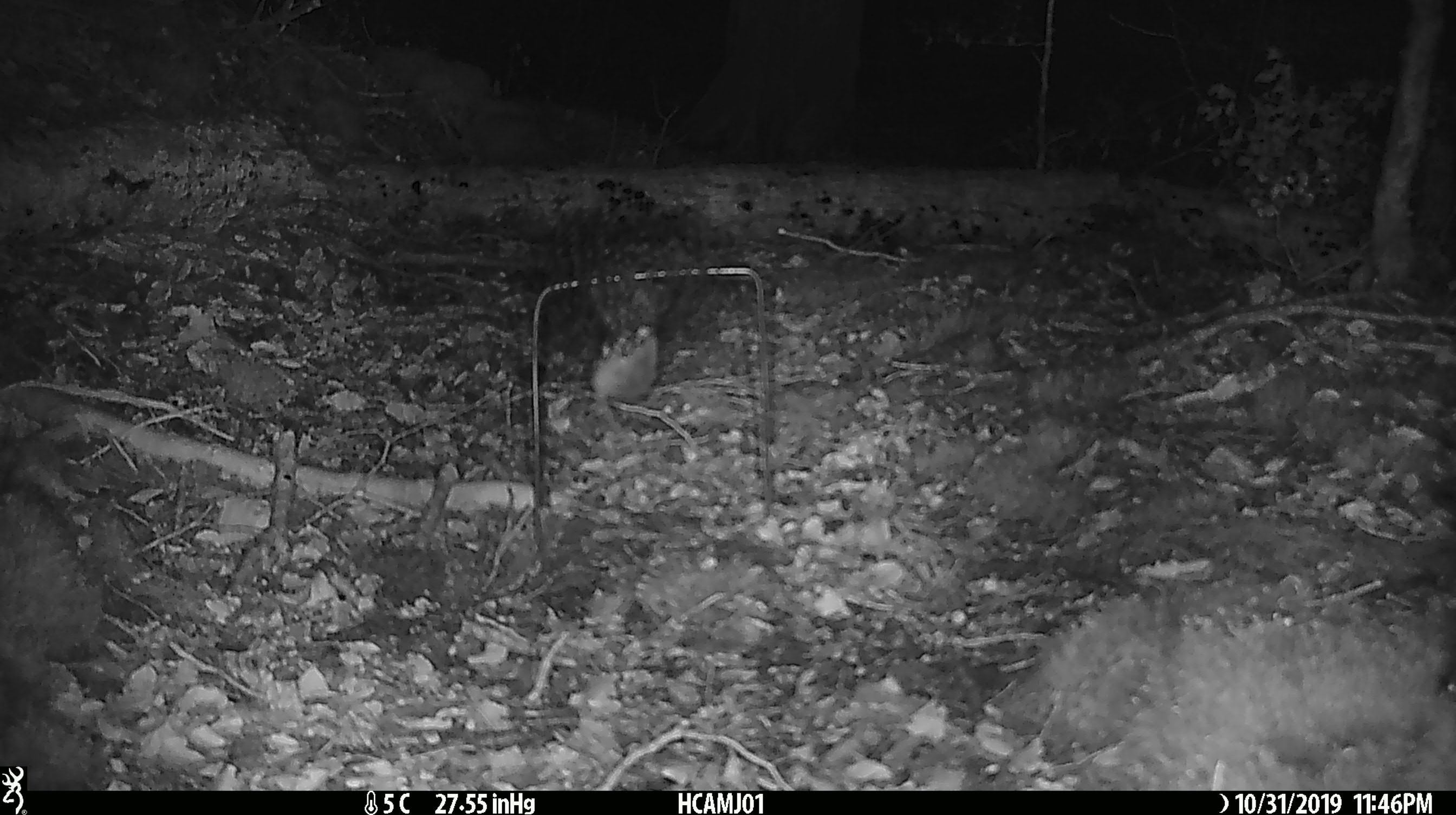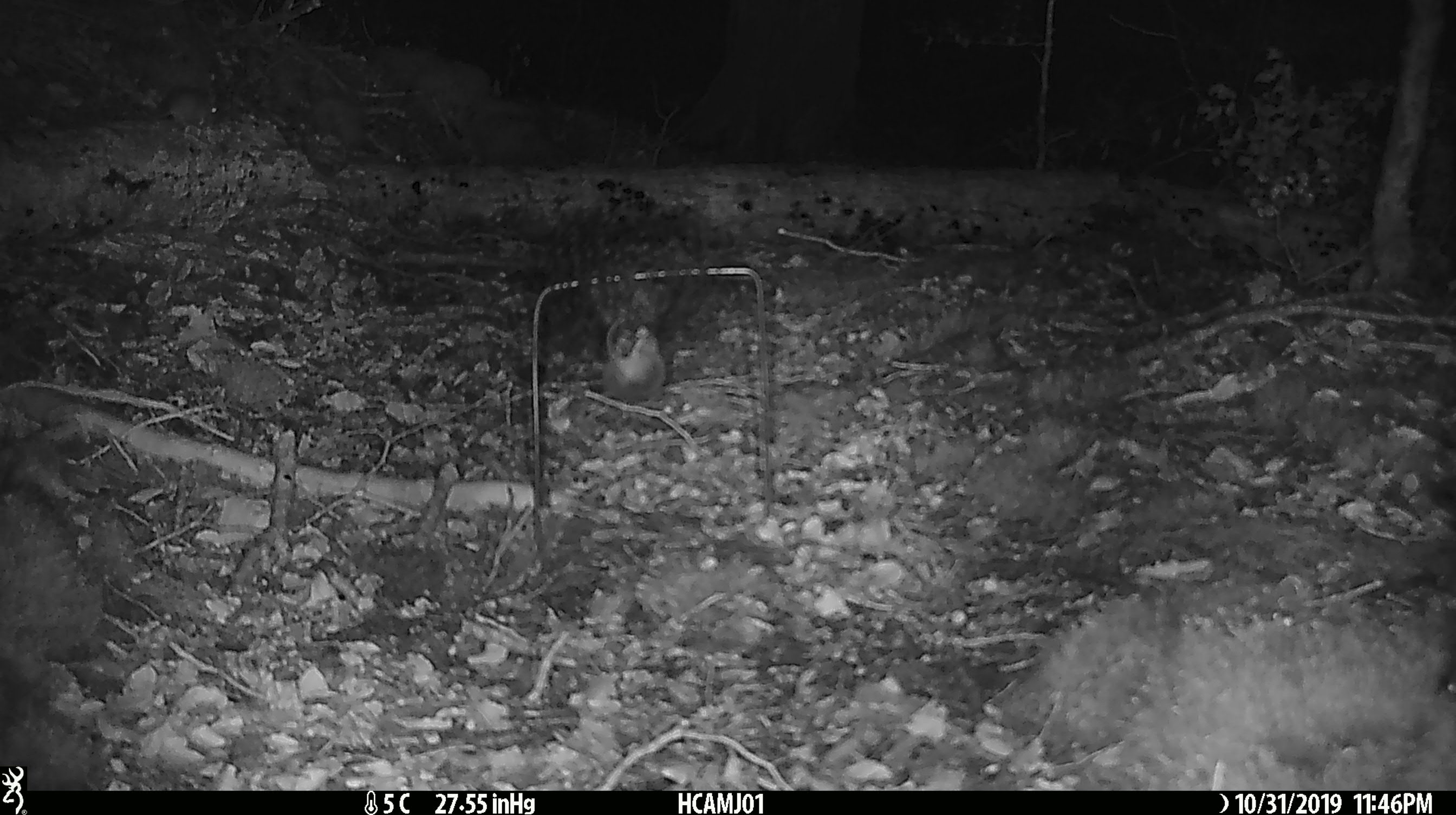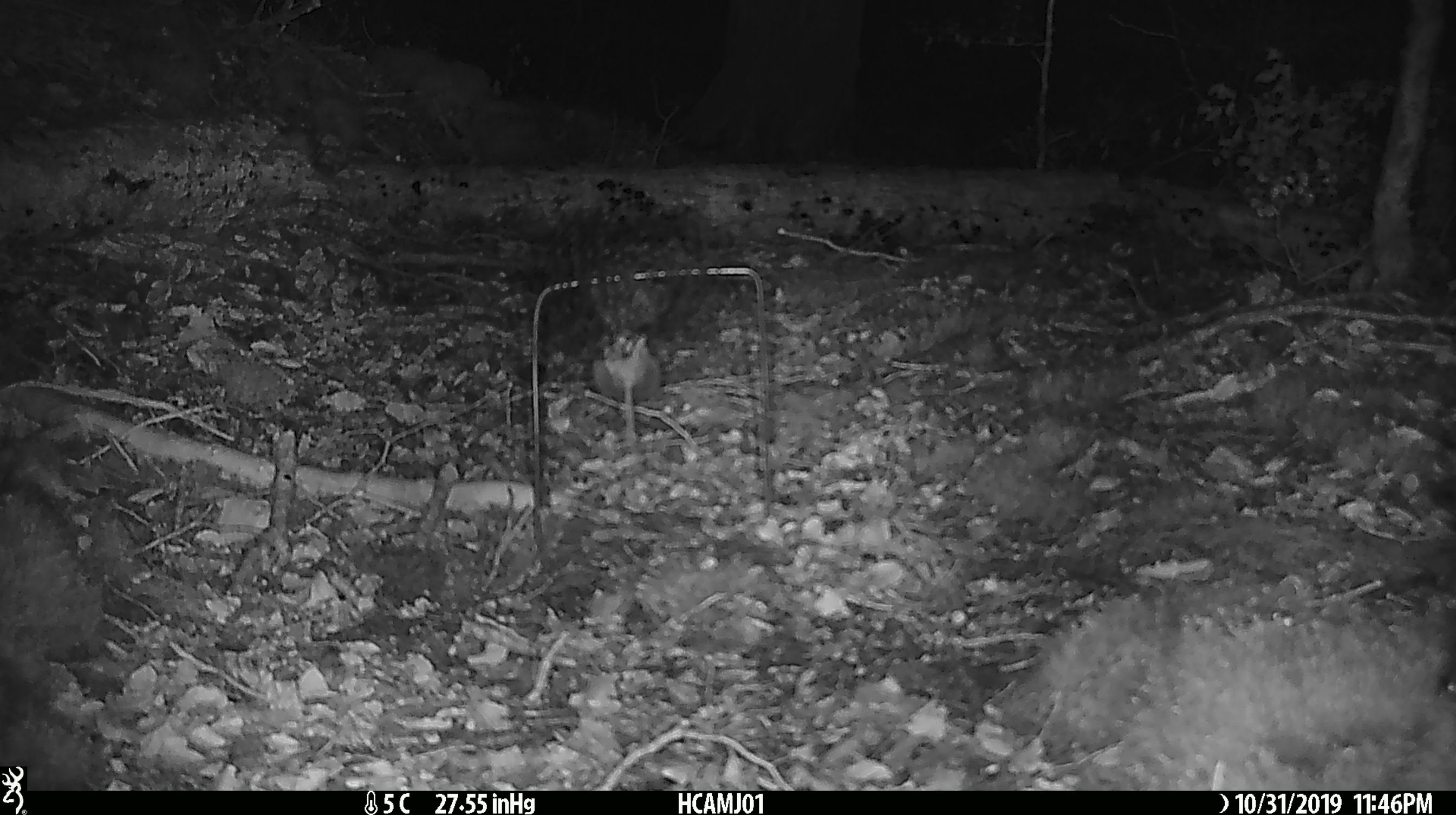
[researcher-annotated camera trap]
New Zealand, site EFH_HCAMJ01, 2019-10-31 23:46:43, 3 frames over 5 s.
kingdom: Animalia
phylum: Chordata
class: Mammalia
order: Rodentia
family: Muridae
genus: Mus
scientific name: Mus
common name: mouse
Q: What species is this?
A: Mouse (Mus).